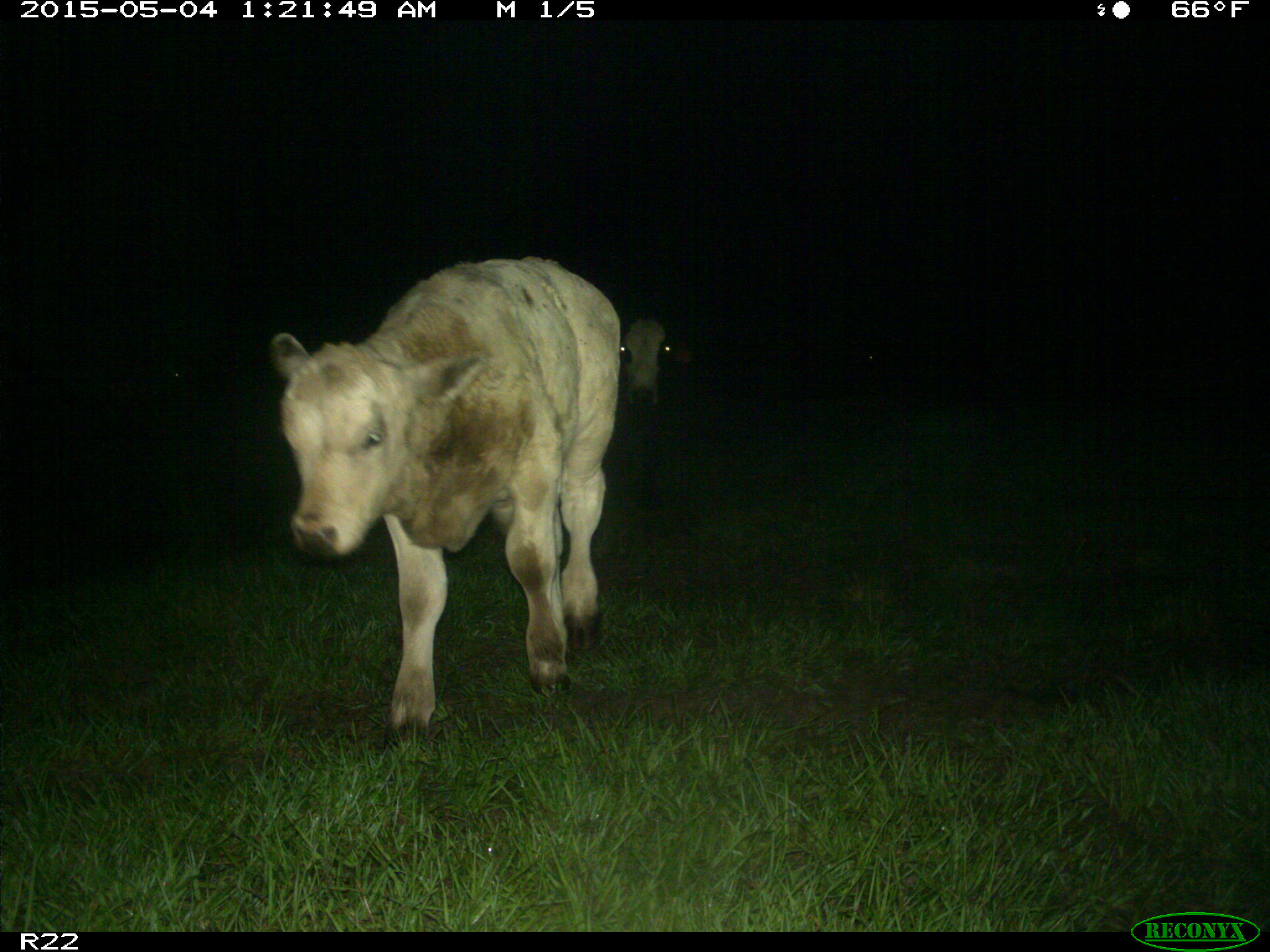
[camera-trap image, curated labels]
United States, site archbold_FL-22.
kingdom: Animalia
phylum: Chordata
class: Mammalia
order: Artiodactyla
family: Bovidae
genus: Bos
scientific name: Bos taurus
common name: domestic cow